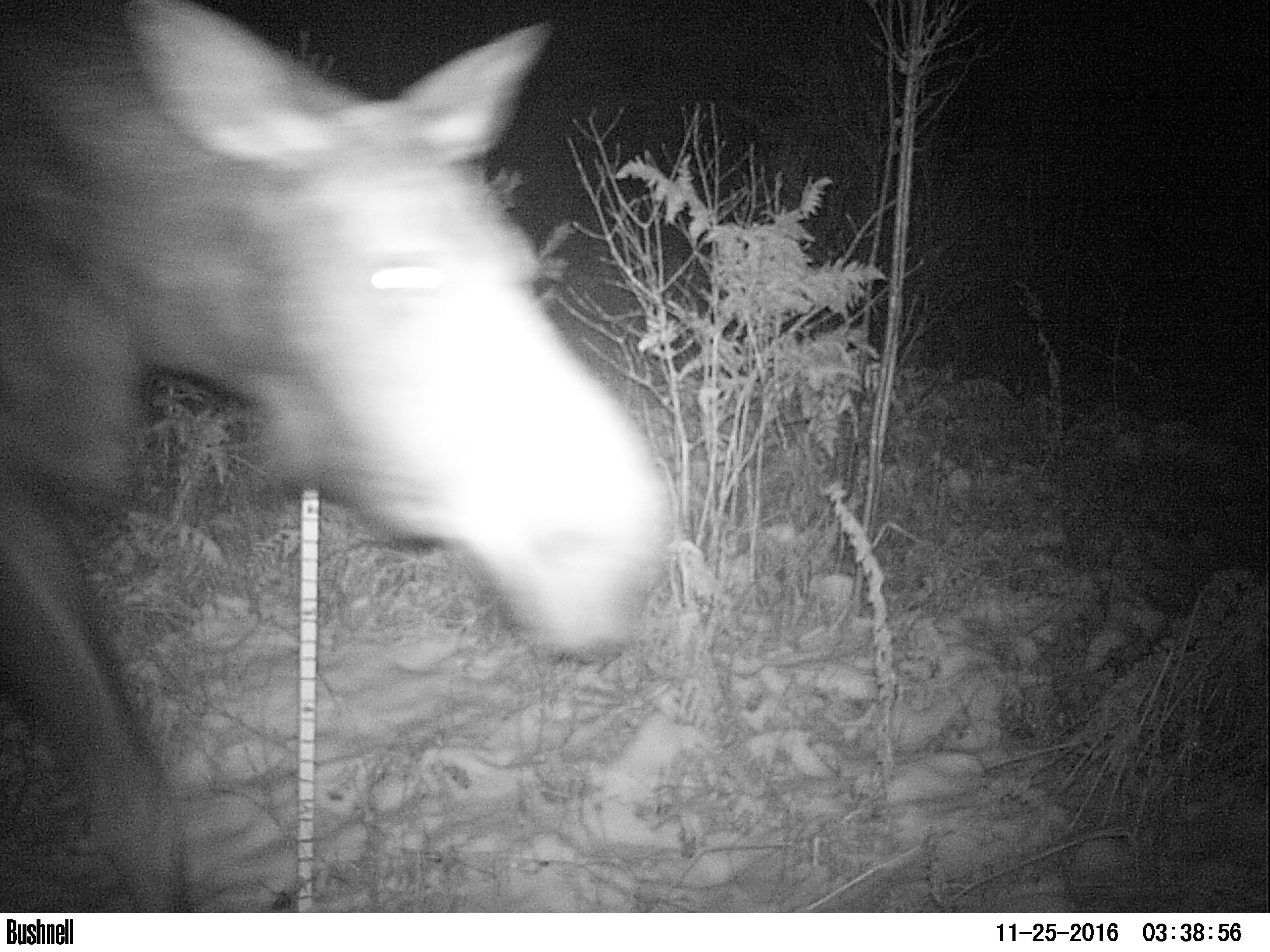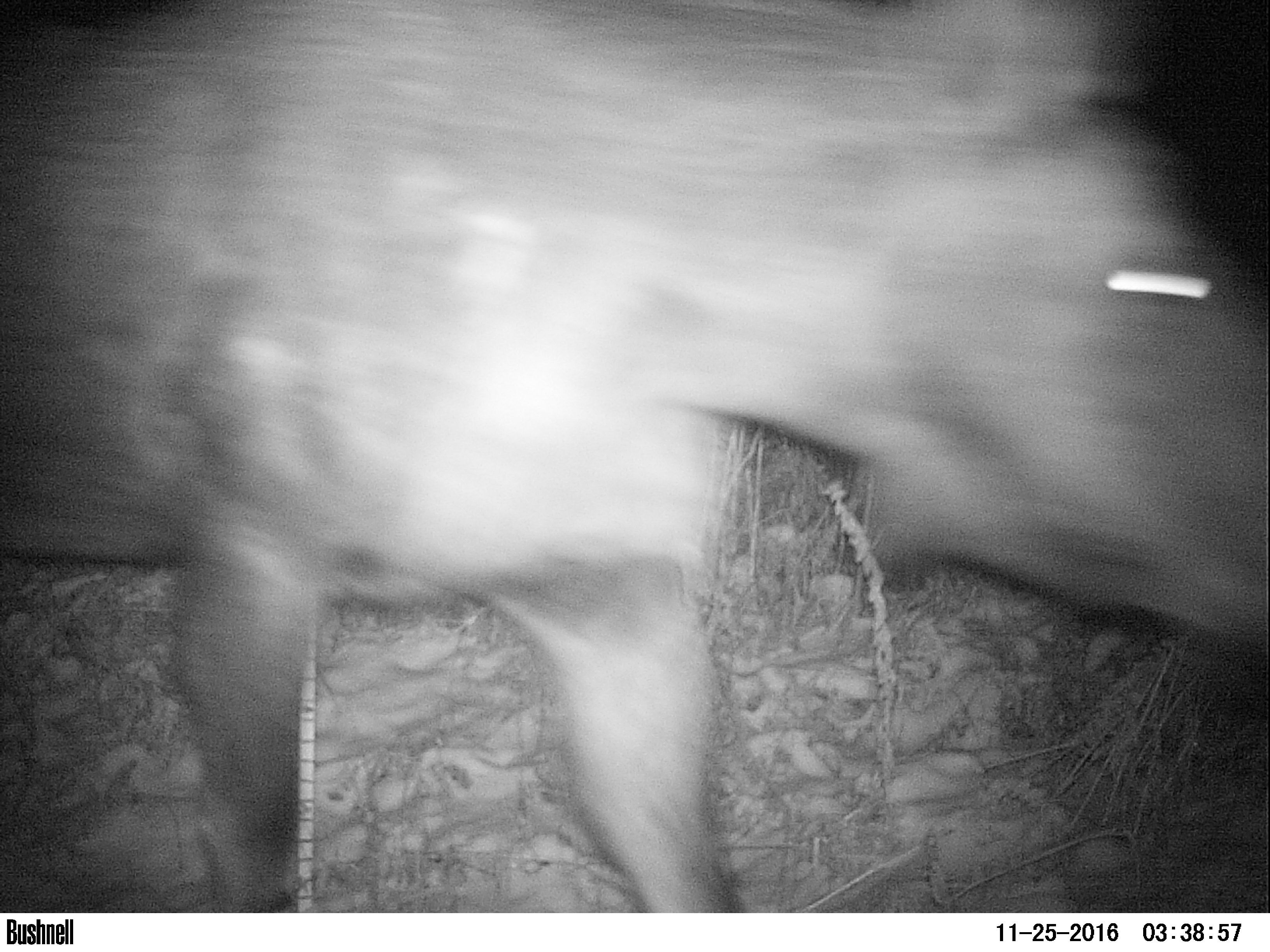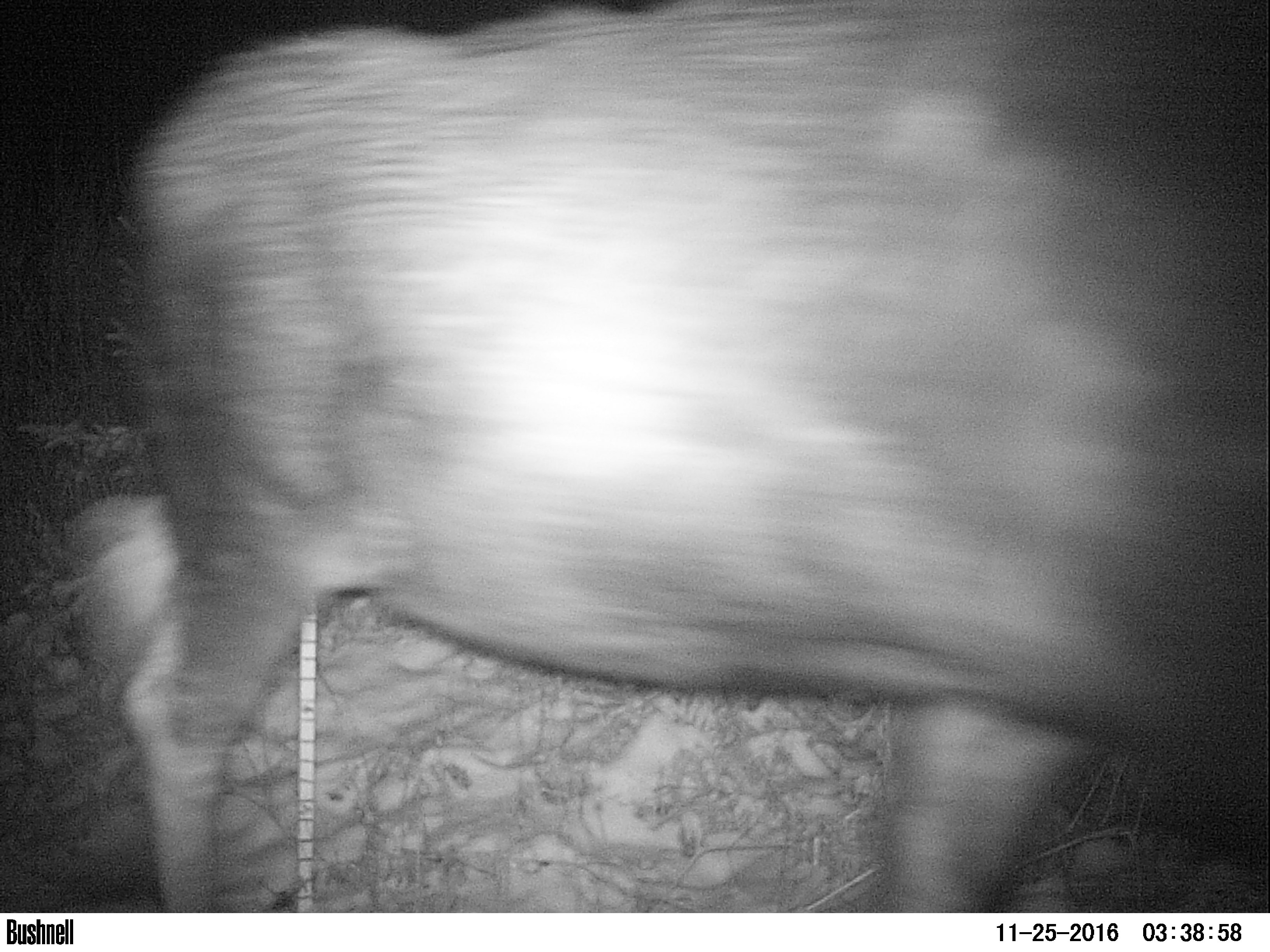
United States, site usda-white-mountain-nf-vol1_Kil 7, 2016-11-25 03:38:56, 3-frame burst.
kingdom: Animalia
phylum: Chordata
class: Mammalia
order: Artiodactyla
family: Cervidae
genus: Alces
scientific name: Alces alces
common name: moose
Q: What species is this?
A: Moose (Alces alces).